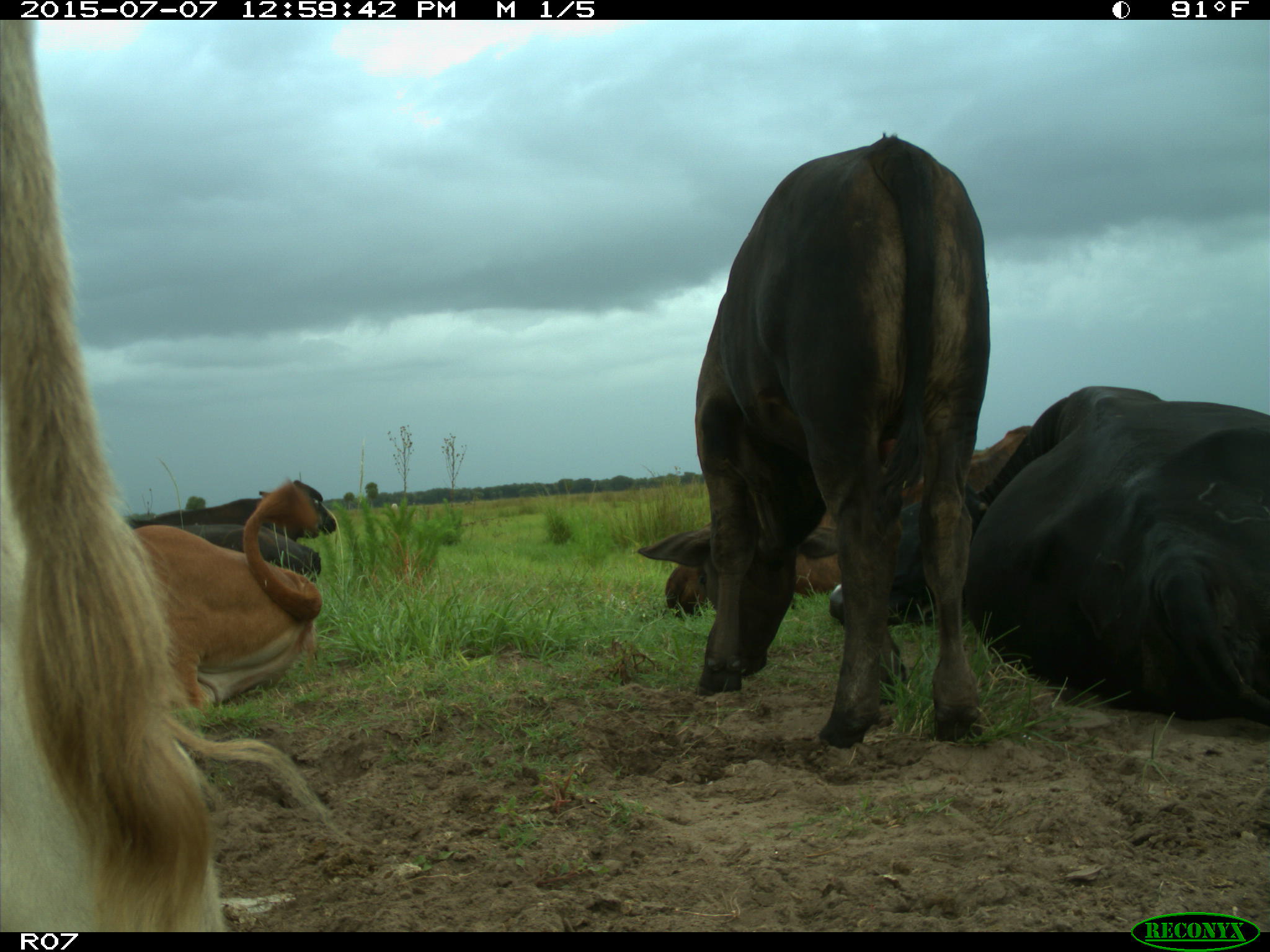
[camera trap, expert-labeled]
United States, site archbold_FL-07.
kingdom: Animalia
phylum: Chordata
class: Mammalia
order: Artiodactyla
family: Bovidae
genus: Bos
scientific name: Bos taurus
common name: domestic cow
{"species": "Bos taurus (domestic cow)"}